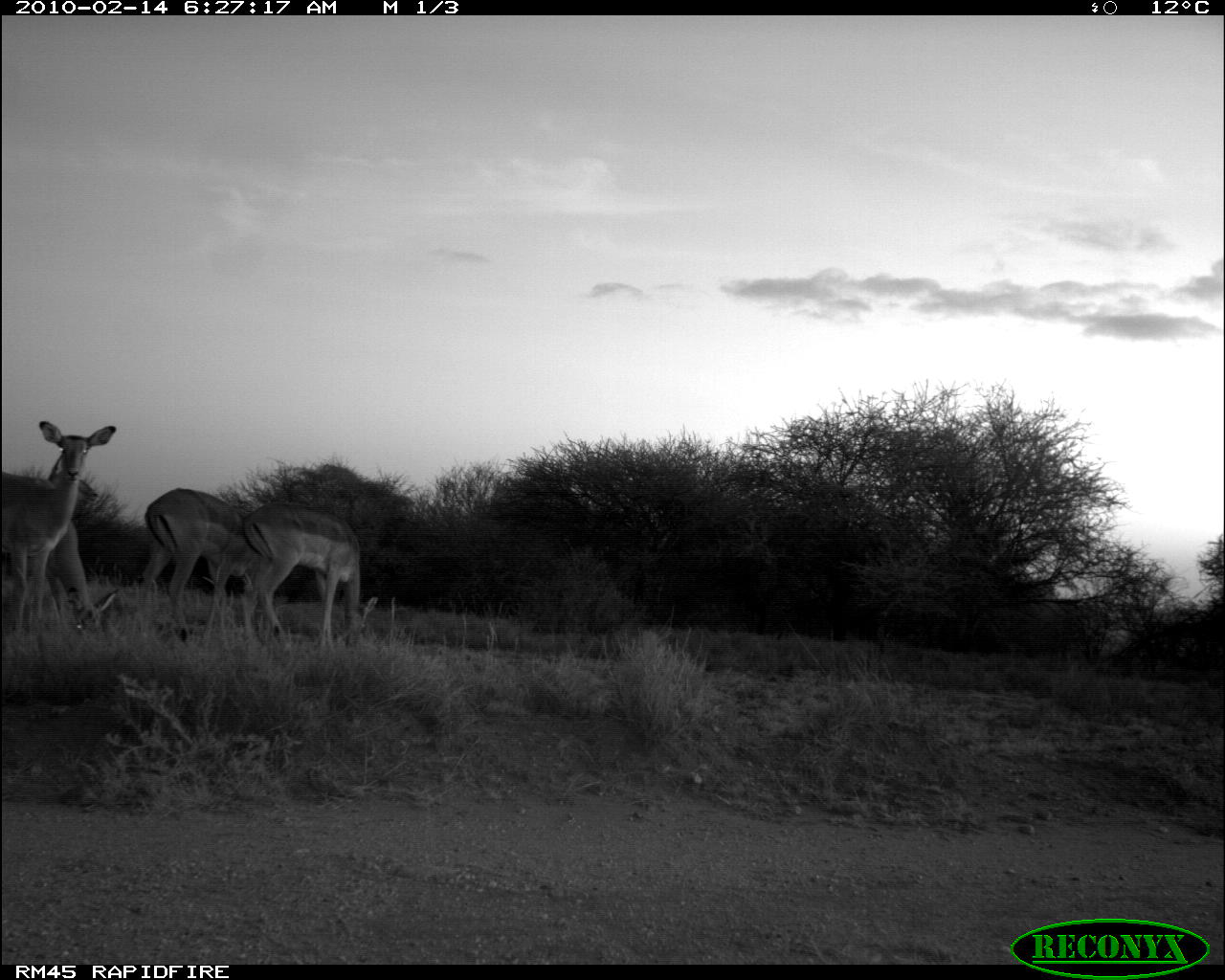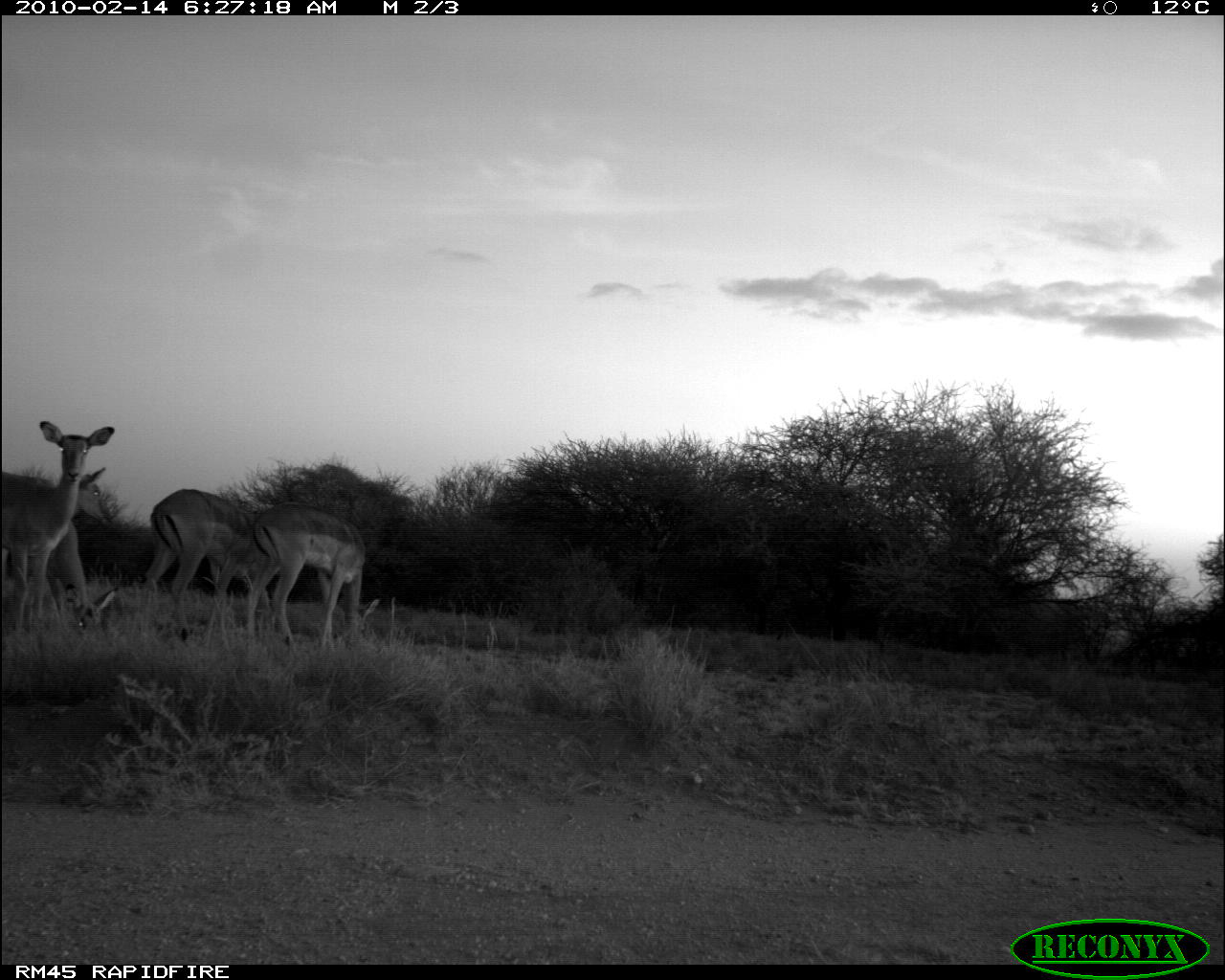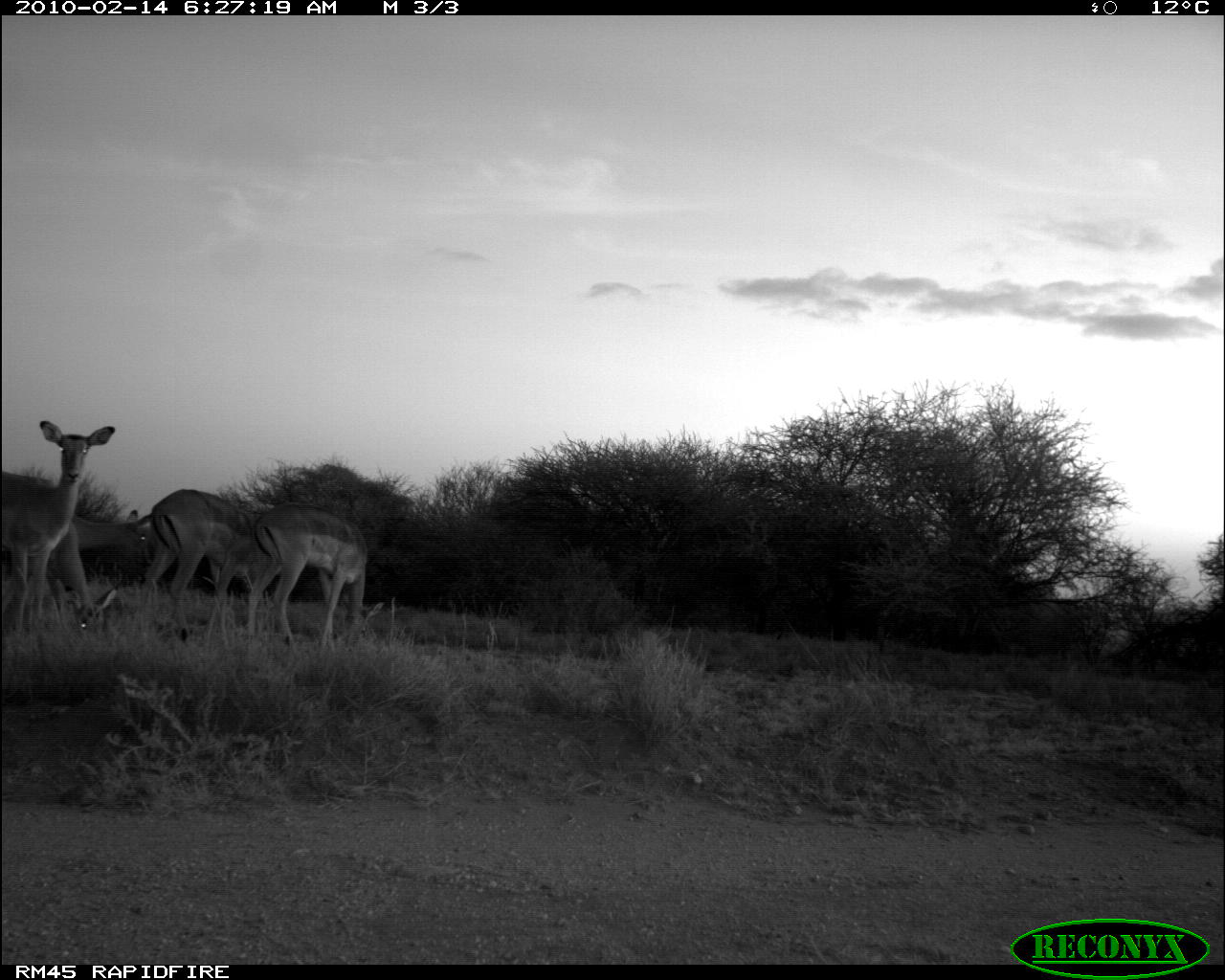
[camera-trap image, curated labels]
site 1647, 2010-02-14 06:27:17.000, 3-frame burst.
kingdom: Animalia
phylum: Chordata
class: Mammalia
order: Artiodactyla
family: Bovidae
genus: Aepyceros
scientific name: Aepyceros melampus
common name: impala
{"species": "Aepyceros melampus (impala)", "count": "4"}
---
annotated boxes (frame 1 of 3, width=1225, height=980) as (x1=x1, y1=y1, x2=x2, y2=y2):
aepyceros melampus: (x1=1, y1=420, x2=117, y2=637); (x1=239, y1=500, x2=380, y2=656); (x1=137, y1=488, x2=270, y2=647); (x1=40, y1=522, x2=119, y2=648); (x1=47, y1=456, x2=102, y2=515)